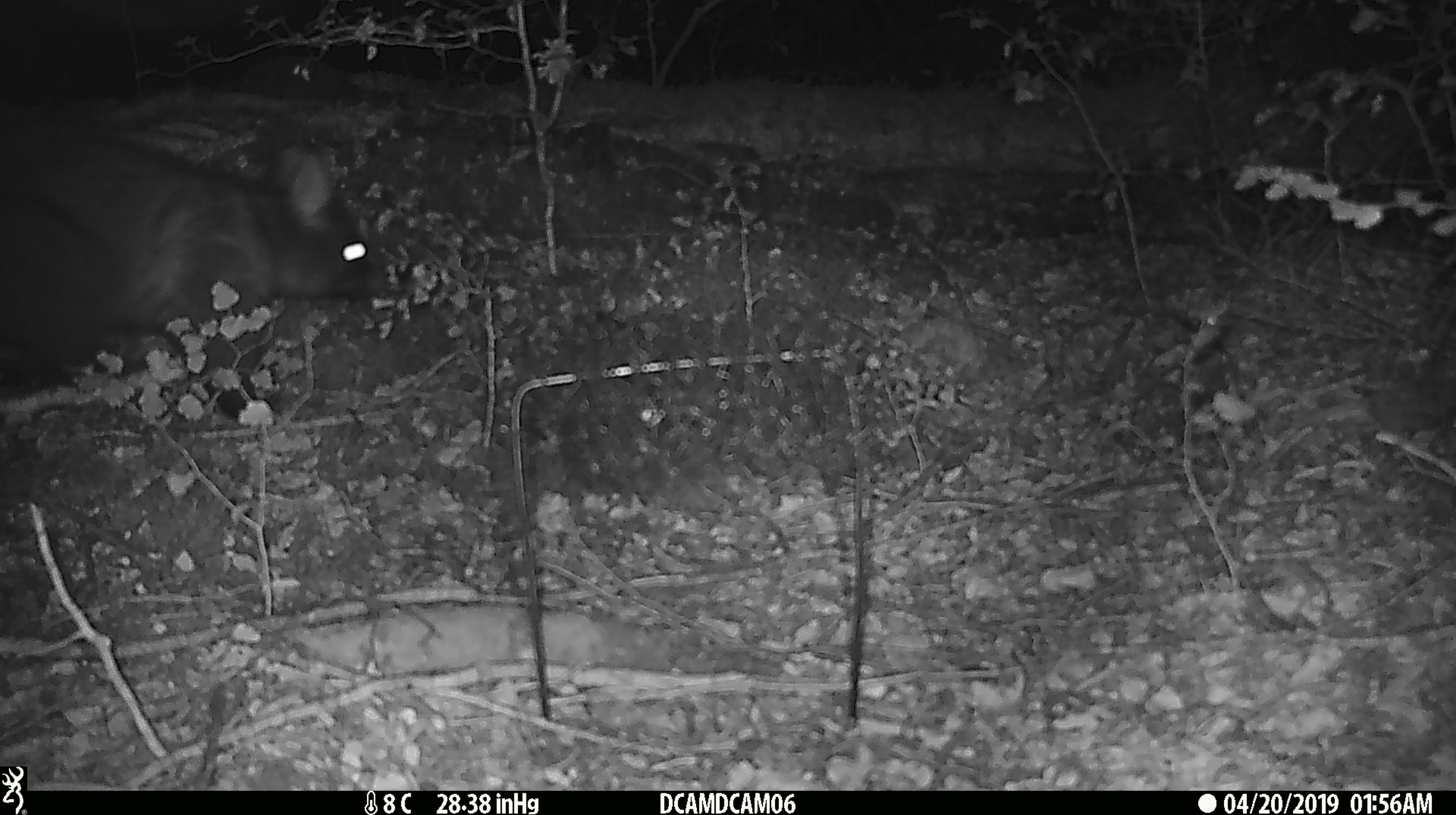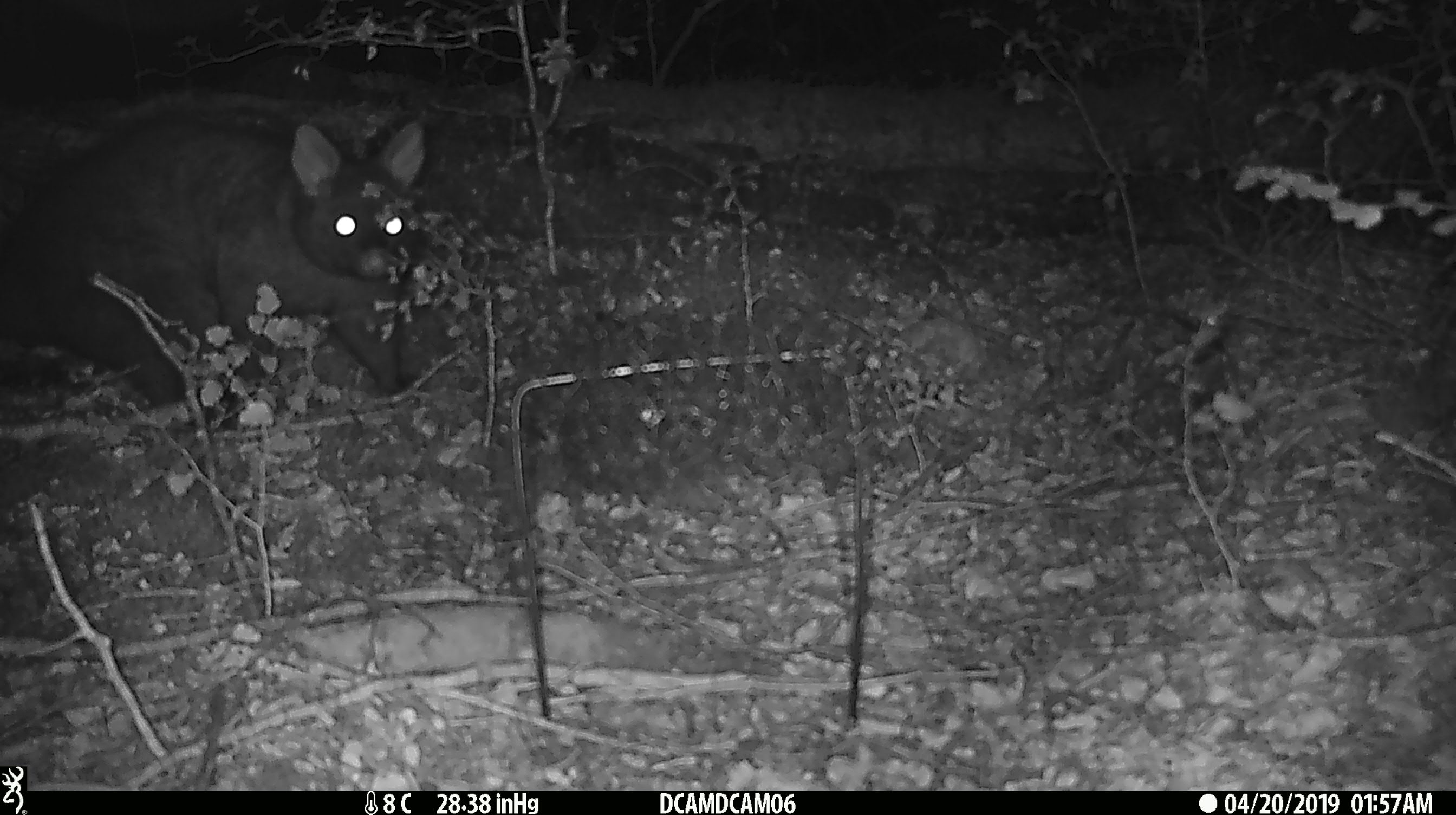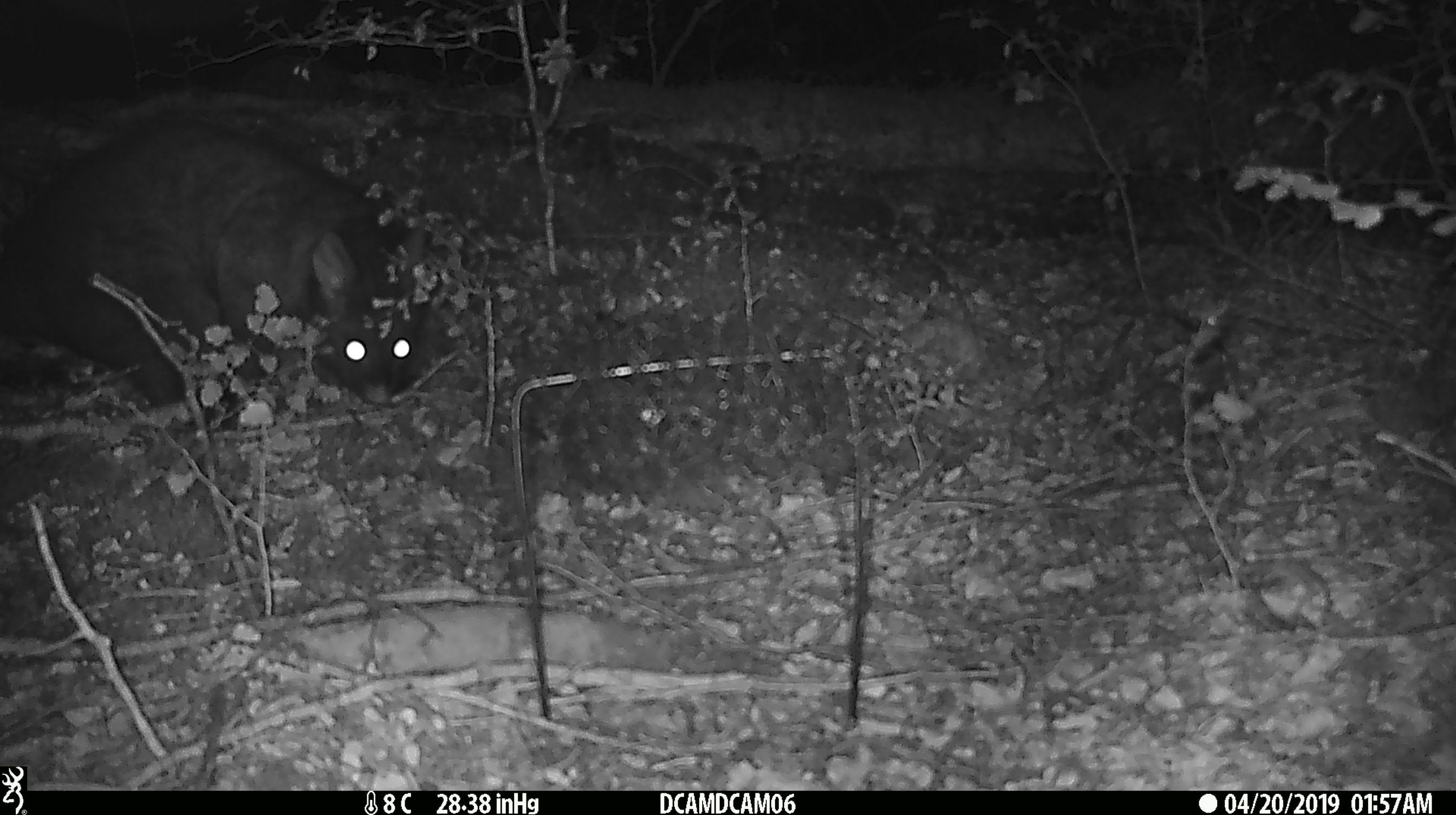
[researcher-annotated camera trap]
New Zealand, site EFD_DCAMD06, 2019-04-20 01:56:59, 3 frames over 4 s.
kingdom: Animalia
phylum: Chordata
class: Mammalia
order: Diprotodontia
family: Phalangeridae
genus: Trichosurus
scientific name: Trichosurus vulpecula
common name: common brushtail possum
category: possum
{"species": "possum (common brushtail possum) (Trichosurus vulpecula)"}